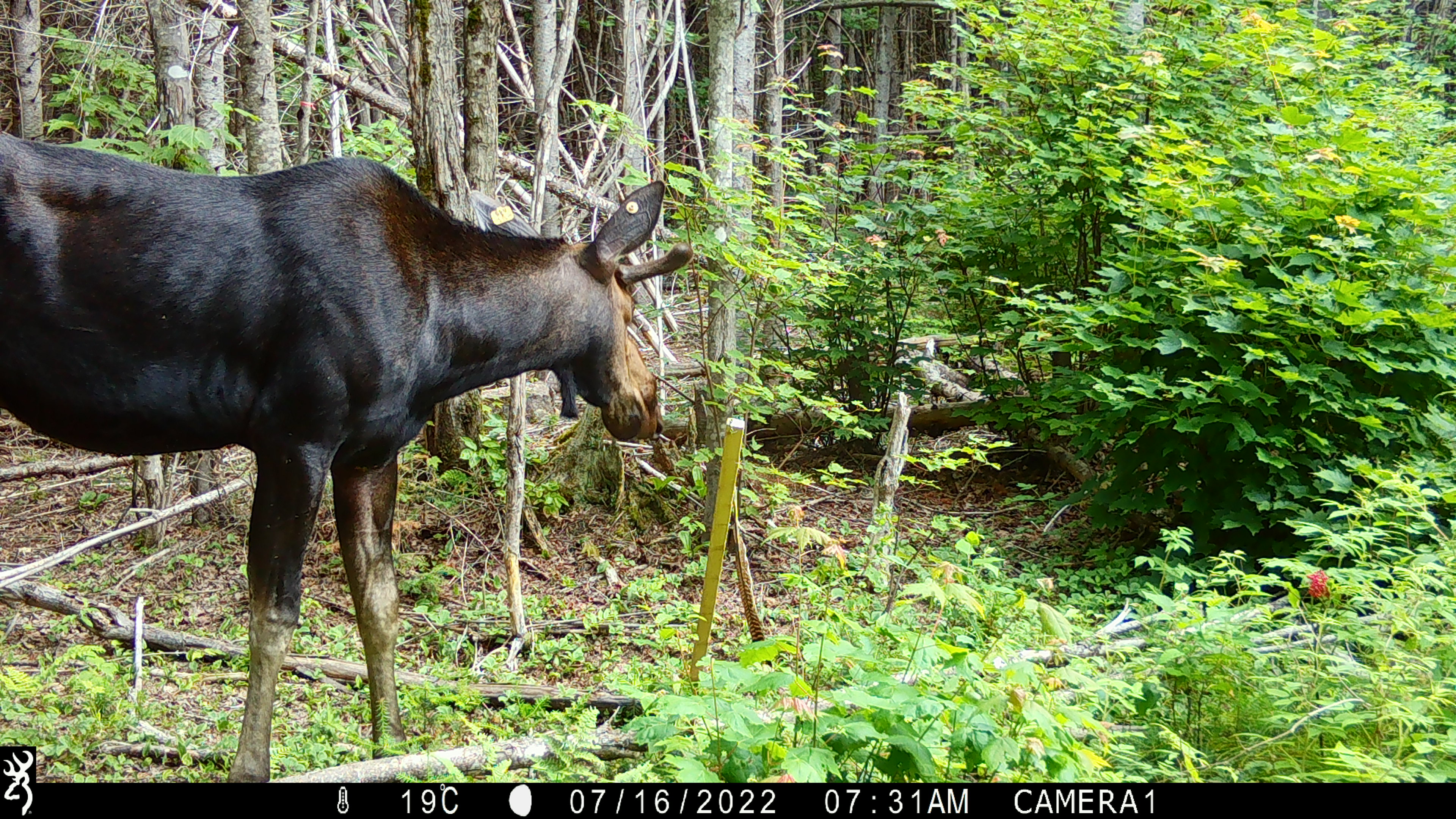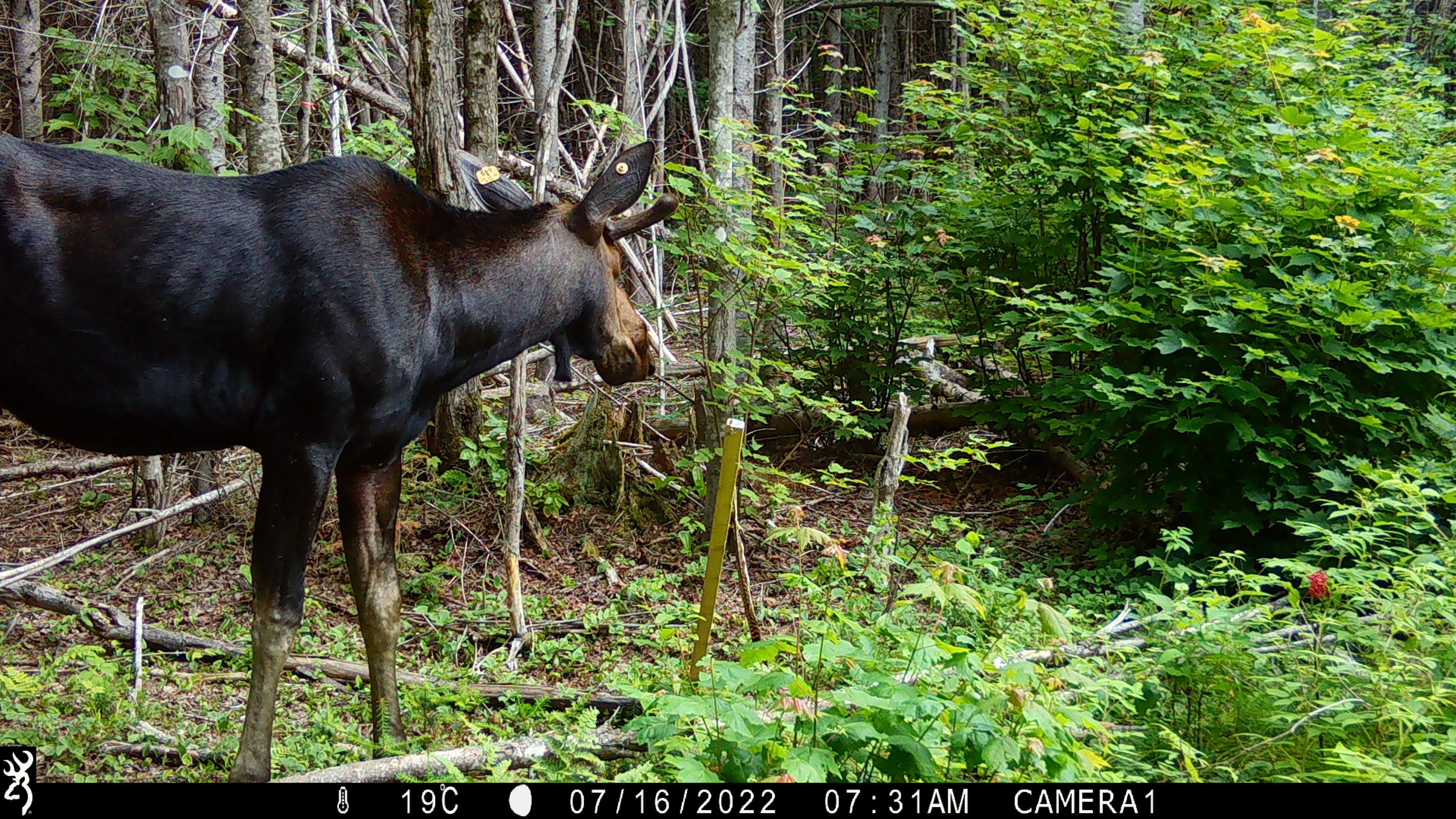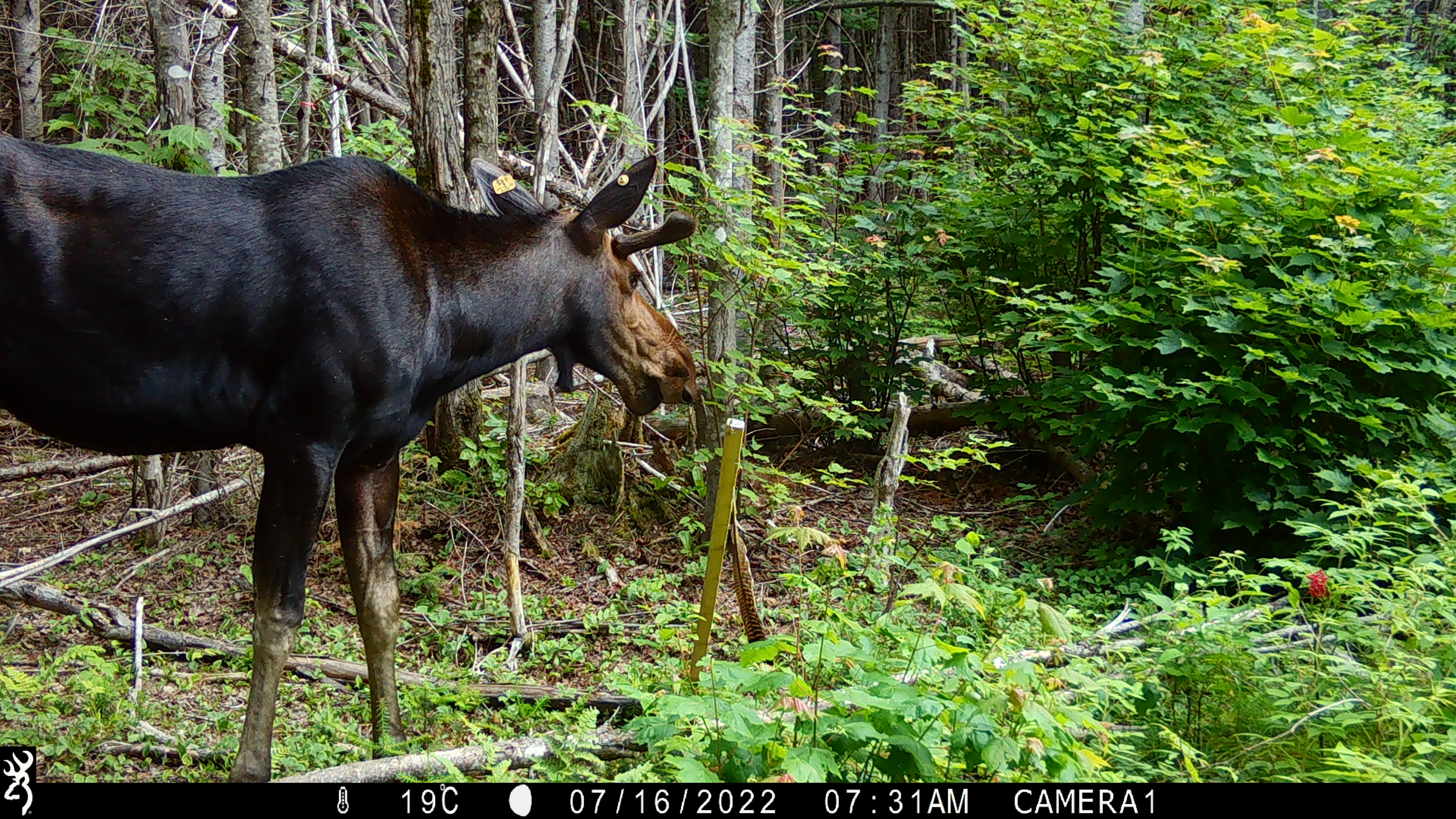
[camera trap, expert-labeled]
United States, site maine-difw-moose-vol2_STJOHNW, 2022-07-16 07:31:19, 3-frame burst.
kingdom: Animalia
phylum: Chordata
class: Mammalia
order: Artiodactyla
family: Cervidae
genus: Alces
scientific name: Alces alces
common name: moose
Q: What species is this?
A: Moose (Alces alces).